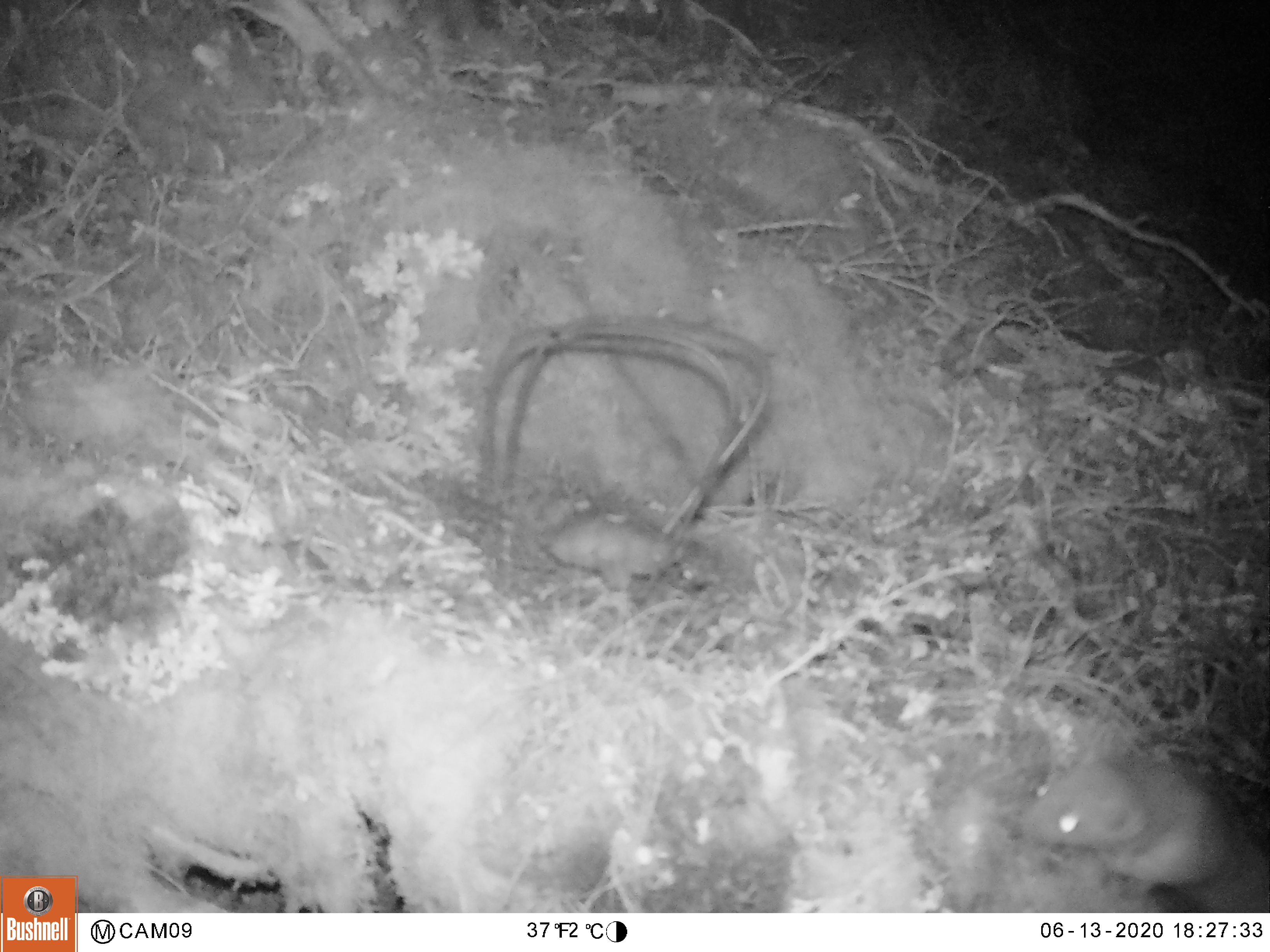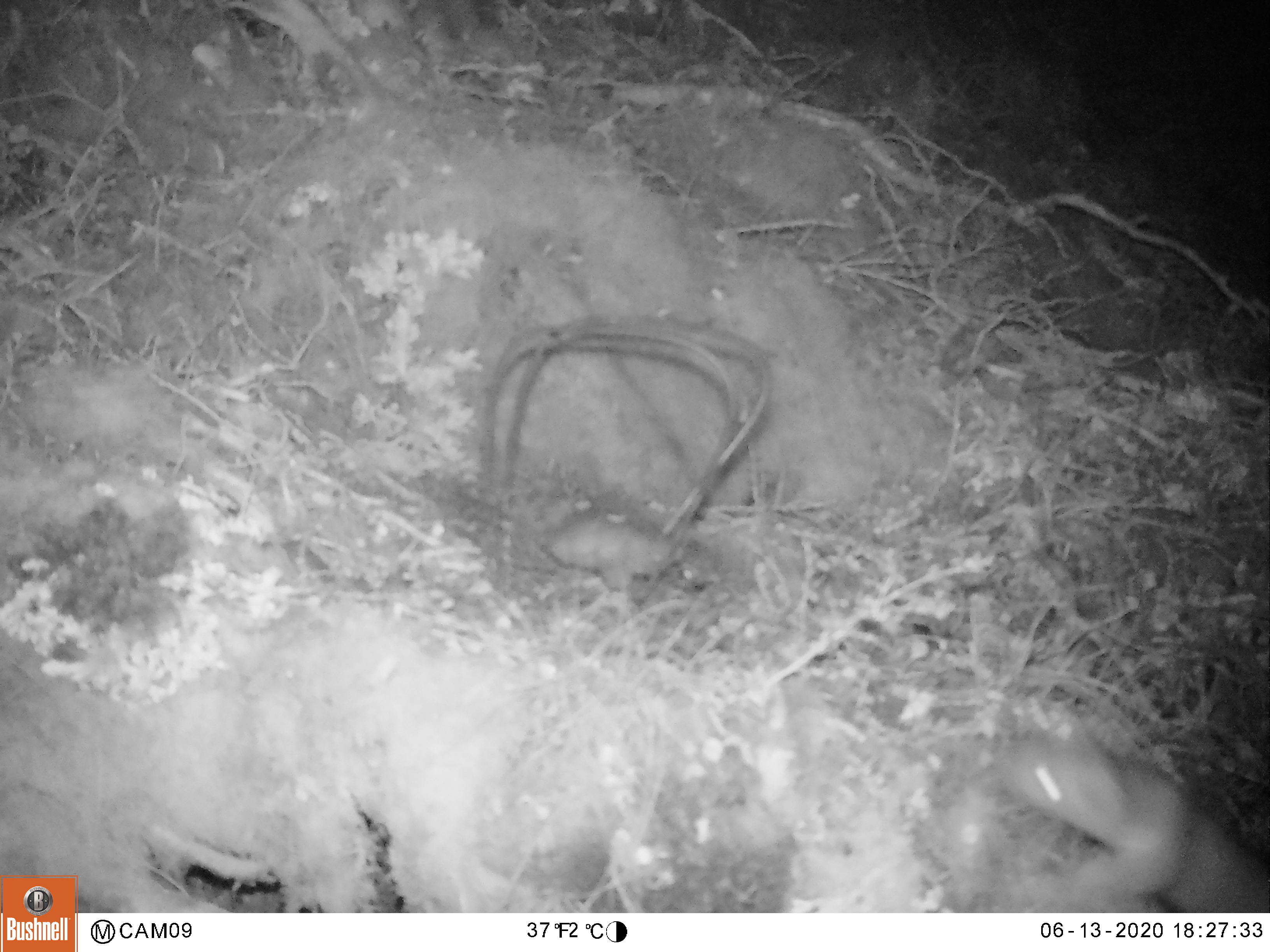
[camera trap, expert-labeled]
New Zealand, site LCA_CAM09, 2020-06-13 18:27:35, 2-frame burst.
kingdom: Animalia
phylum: Chordata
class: Mammalia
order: Carnivora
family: Mustelidae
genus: Mustela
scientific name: Mustela erminea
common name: stoat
Stoat (Mustela erminea).